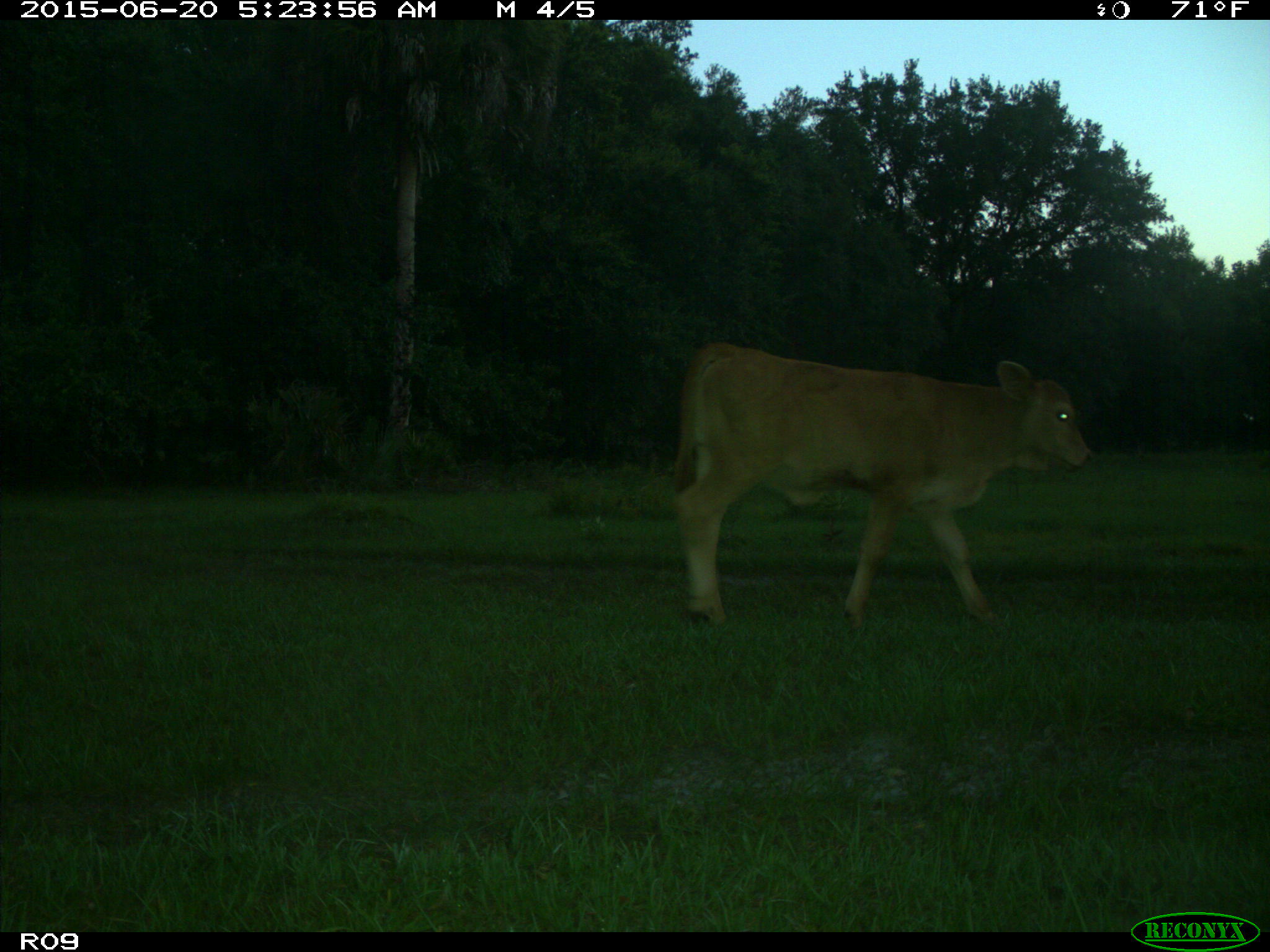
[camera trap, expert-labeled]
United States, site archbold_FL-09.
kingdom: Animalia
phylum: Chordata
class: Mammalia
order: Artiodactyla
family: Bovidae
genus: Bos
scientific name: Bos taurus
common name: domestic cow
Bos taurus (domestic cow).